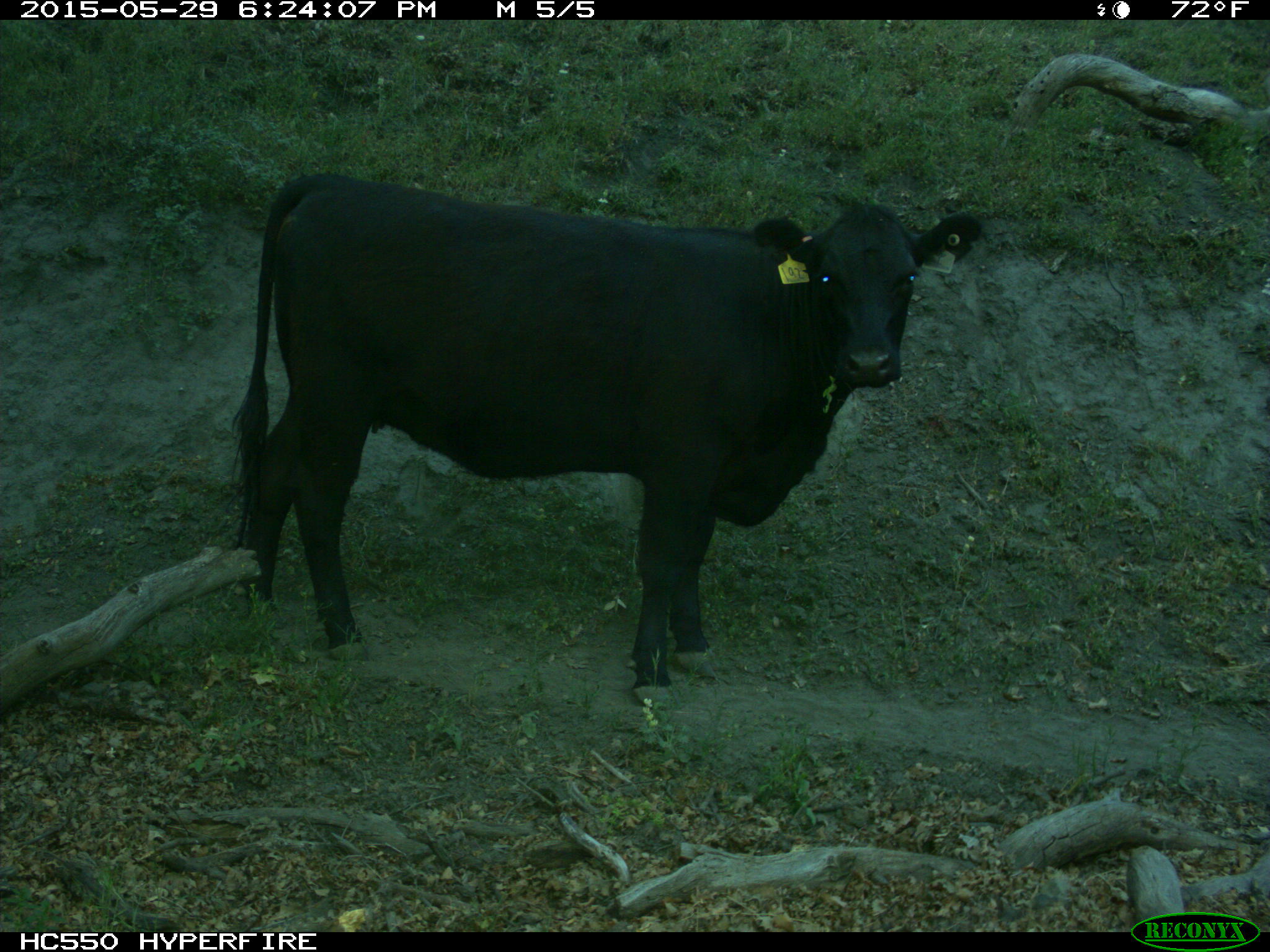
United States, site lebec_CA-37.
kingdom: Animalia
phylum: Chordata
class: Mammalia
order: Artiodactyla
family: Bovidae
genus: Bos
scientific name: Bos taurus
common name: domestic cow